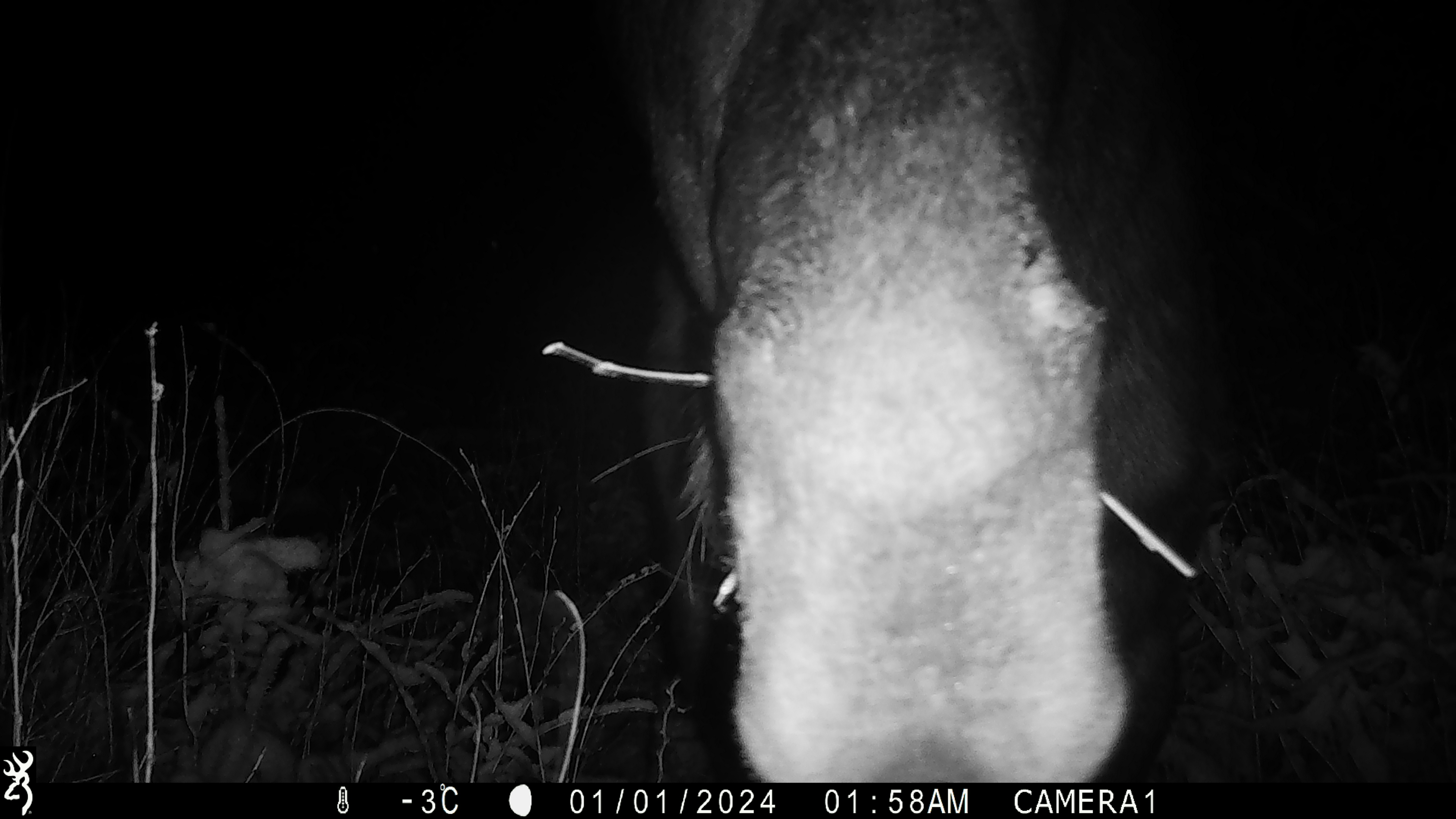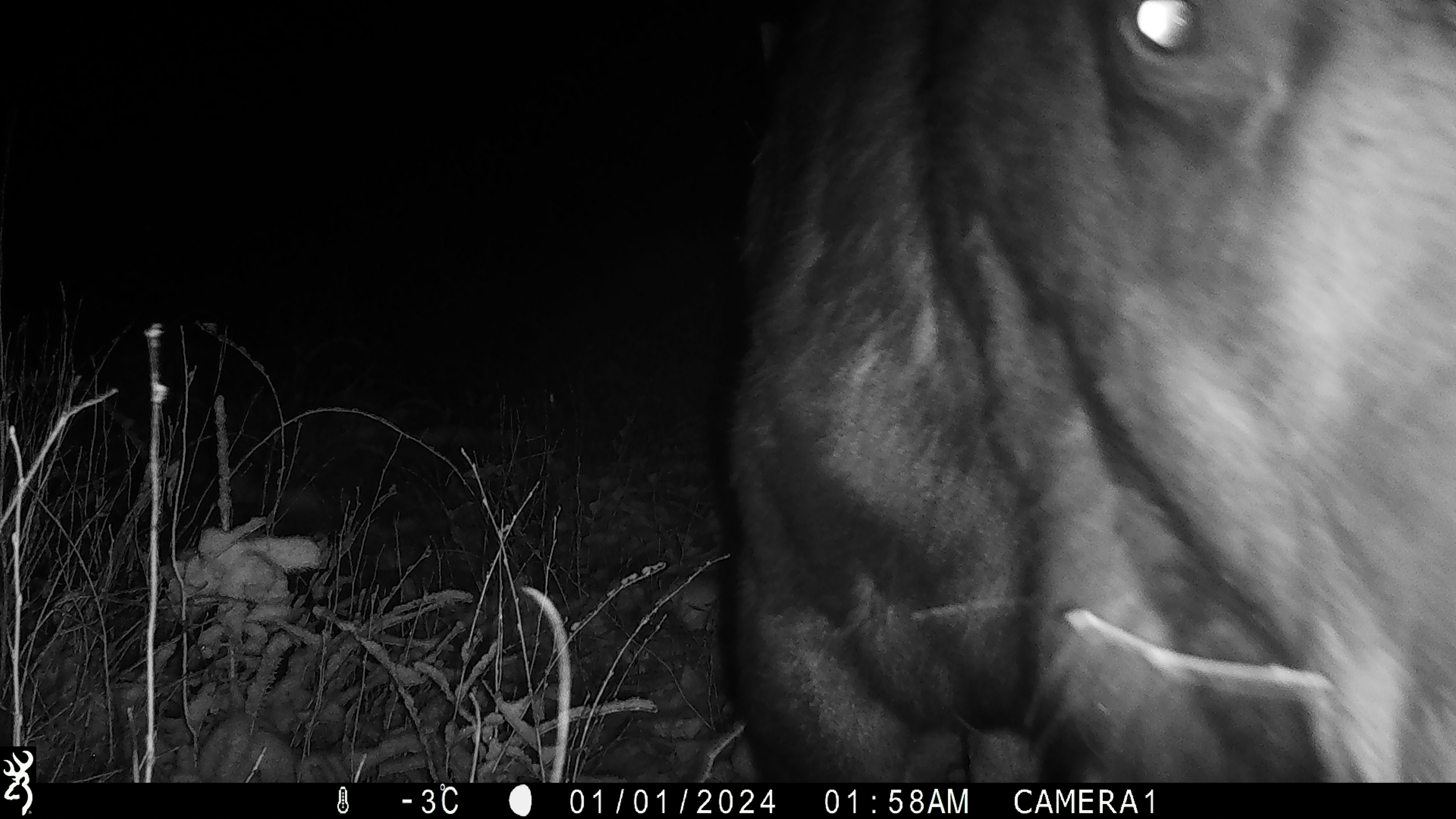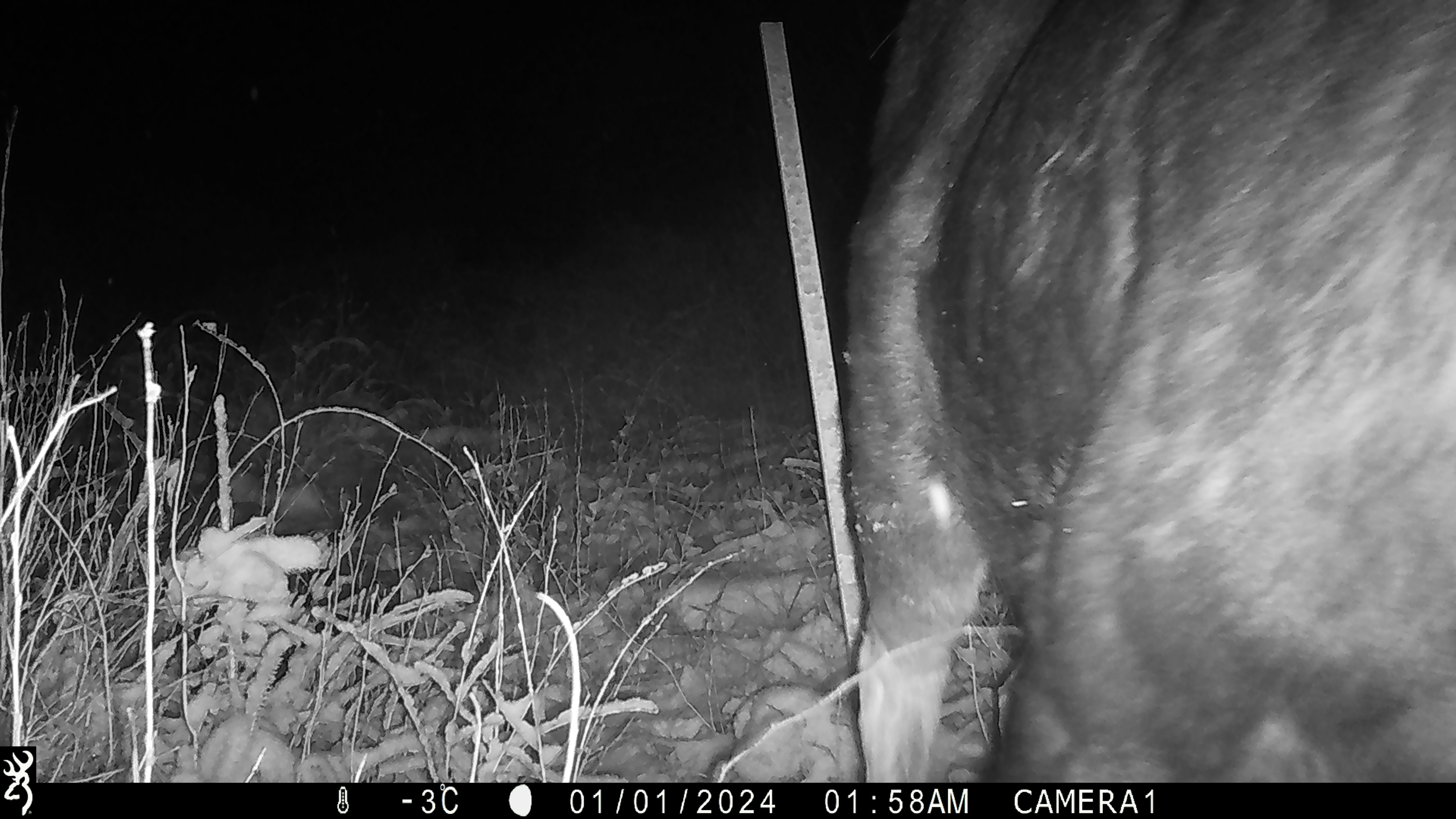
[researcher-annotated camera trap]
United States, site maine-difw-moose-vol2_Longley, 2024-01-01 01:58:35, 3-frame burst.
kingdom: Animalia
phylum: Chordata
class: Mammalia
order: Artiodactyla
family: Cervidae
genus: Alces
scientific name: Alces alces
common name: moose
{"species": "moose (Alces alces)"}